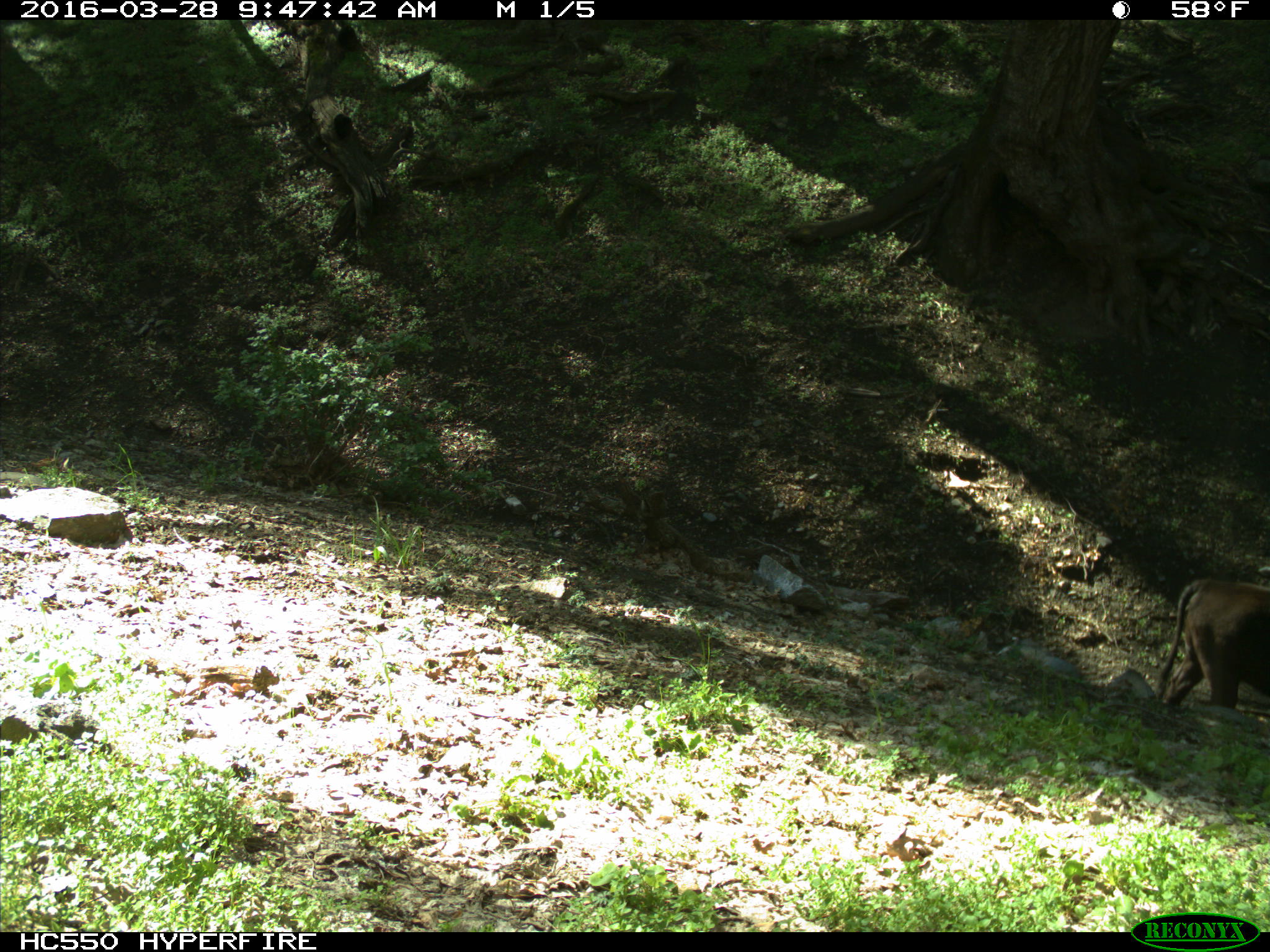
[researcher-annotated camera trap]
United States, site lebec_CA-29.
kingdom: Animalia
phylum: Chordata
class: Mammalia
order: Artiodactyla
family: Bovidae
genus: Bos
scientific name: Bos taurus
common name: domestic cow